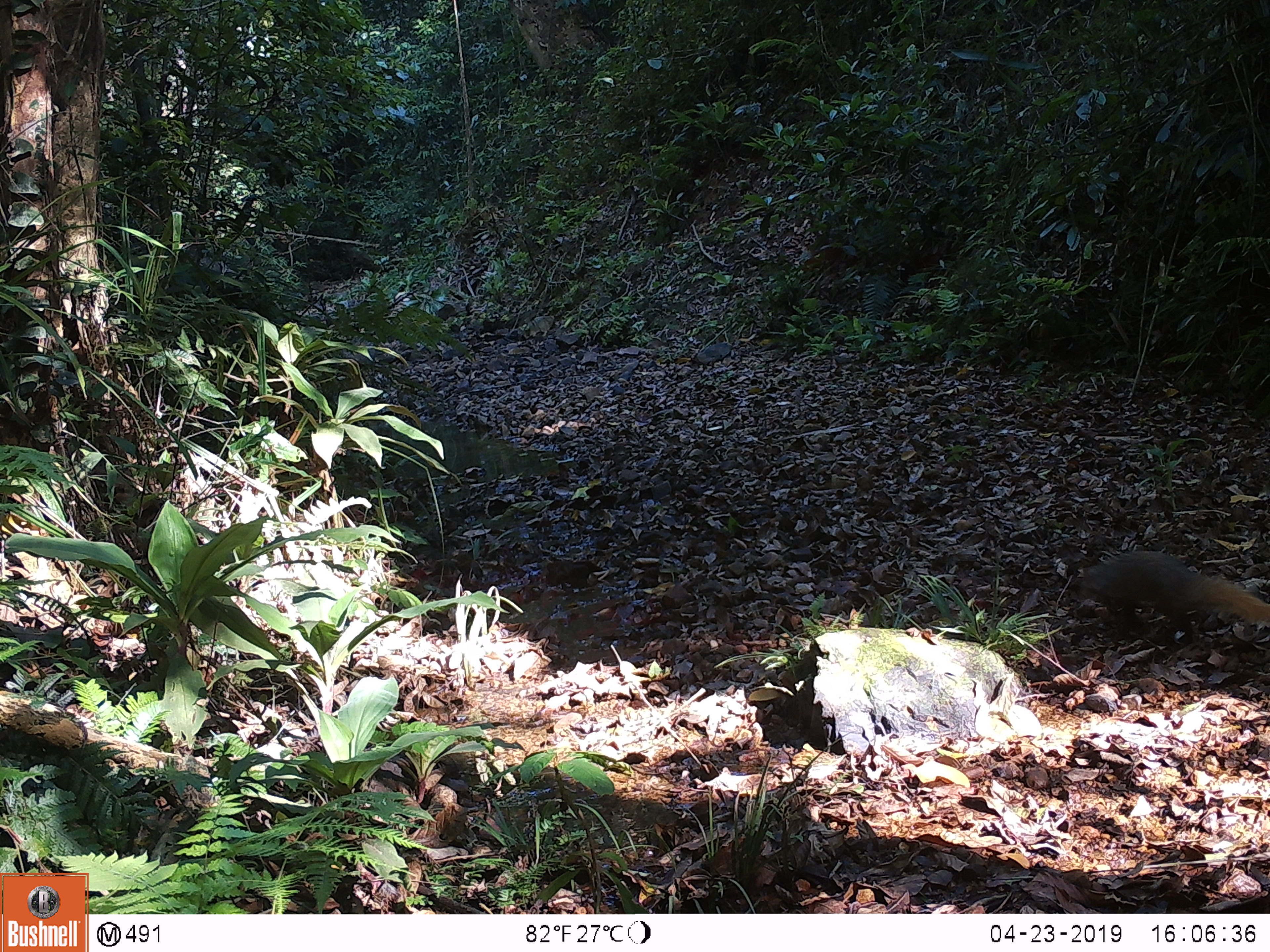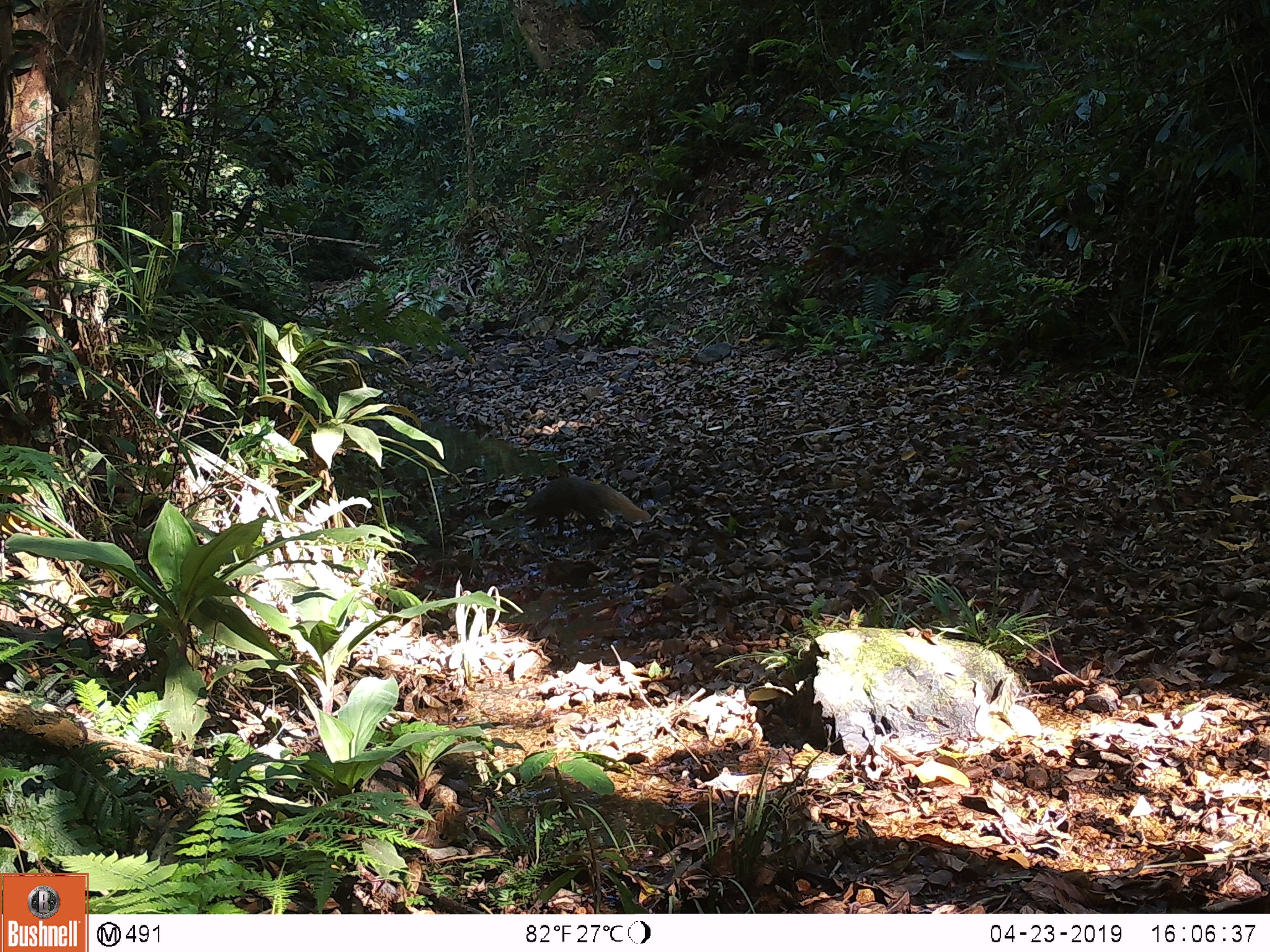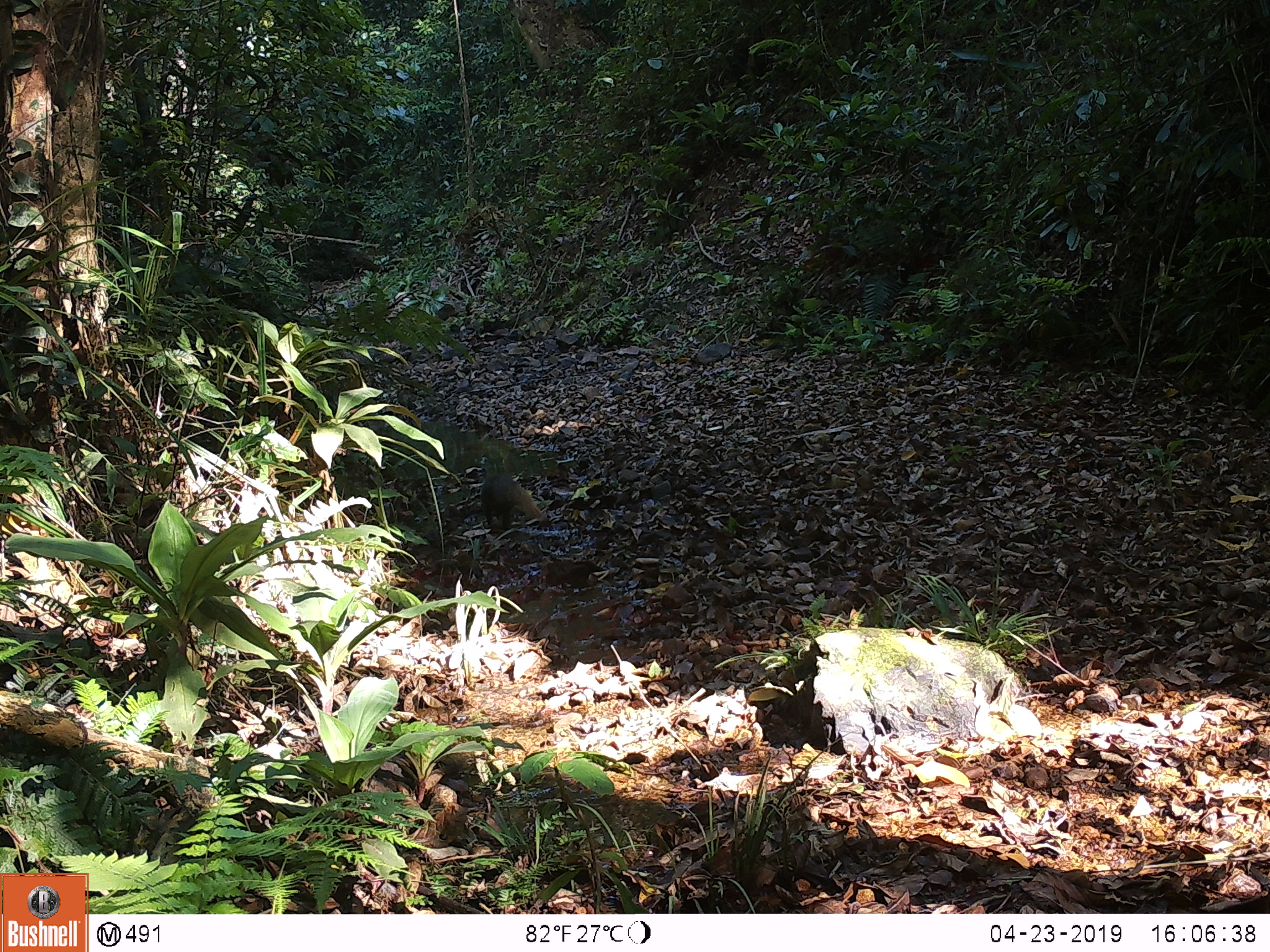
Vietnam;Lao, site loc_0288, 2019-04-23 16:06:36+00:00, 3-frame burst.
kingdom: Animalia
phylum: Chordata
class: Mammalia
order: Carnivora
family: Herpestidae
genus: Urva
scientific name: Urva urva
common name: crab-eating mongoose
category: crab eating mongoose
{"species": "crab eating mongoose (crab-eating mongoose) (Urva urva)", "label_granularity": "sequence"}